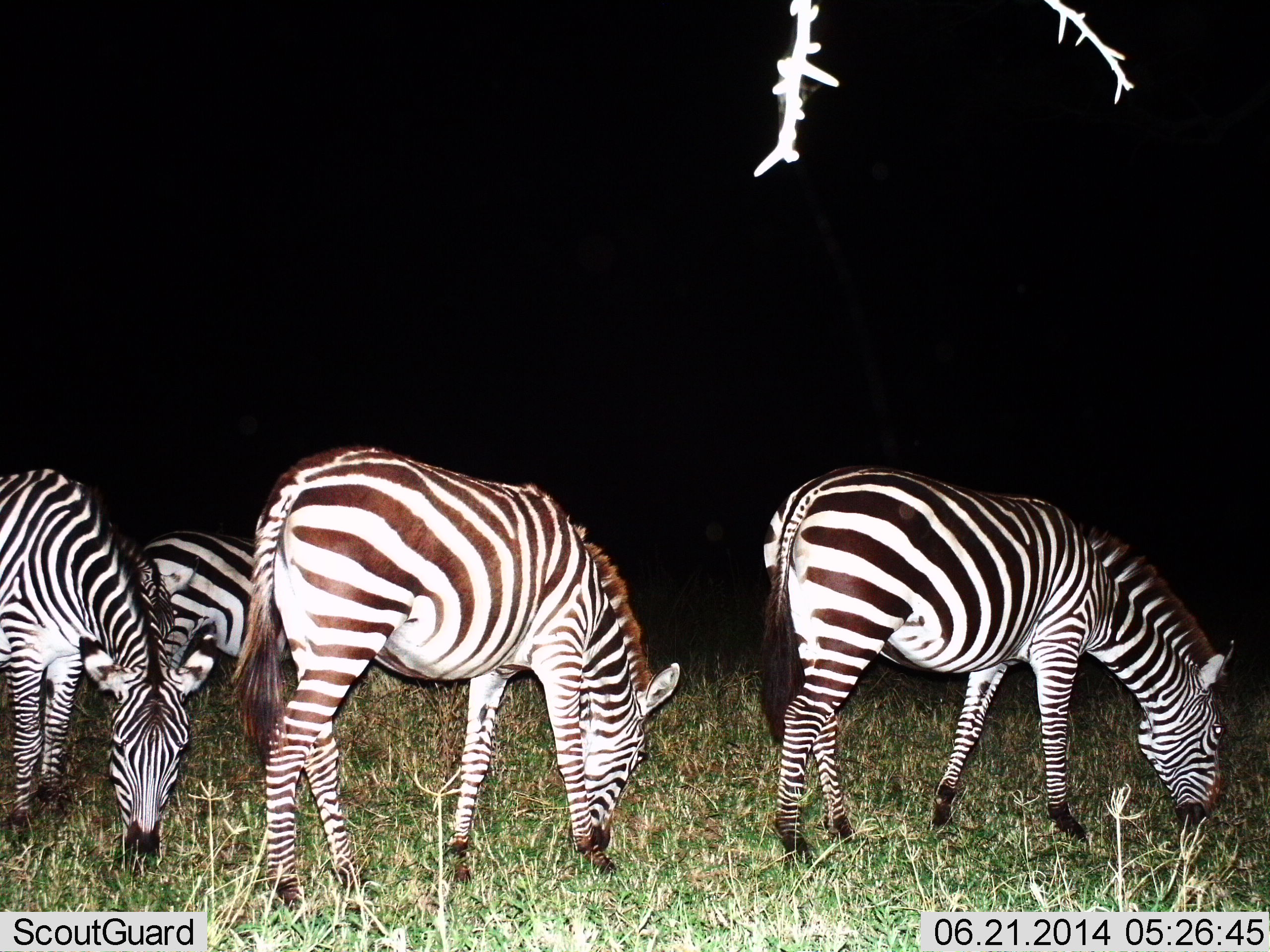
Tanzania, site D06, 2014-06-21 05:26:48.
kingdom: Animalia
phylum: Chordata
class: Mammalia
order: Perissodactyla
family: Equidae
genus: Equus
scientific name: Equus quagga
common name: plains zebra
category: zebra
Zebra (plains zebra) (Equus quagga), count 4. Behavior (volunteer vote fractions): standing 22%, resting 0%, moving 1%, interacting 0%. Young present (vote fraction): 0%. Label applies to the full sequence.